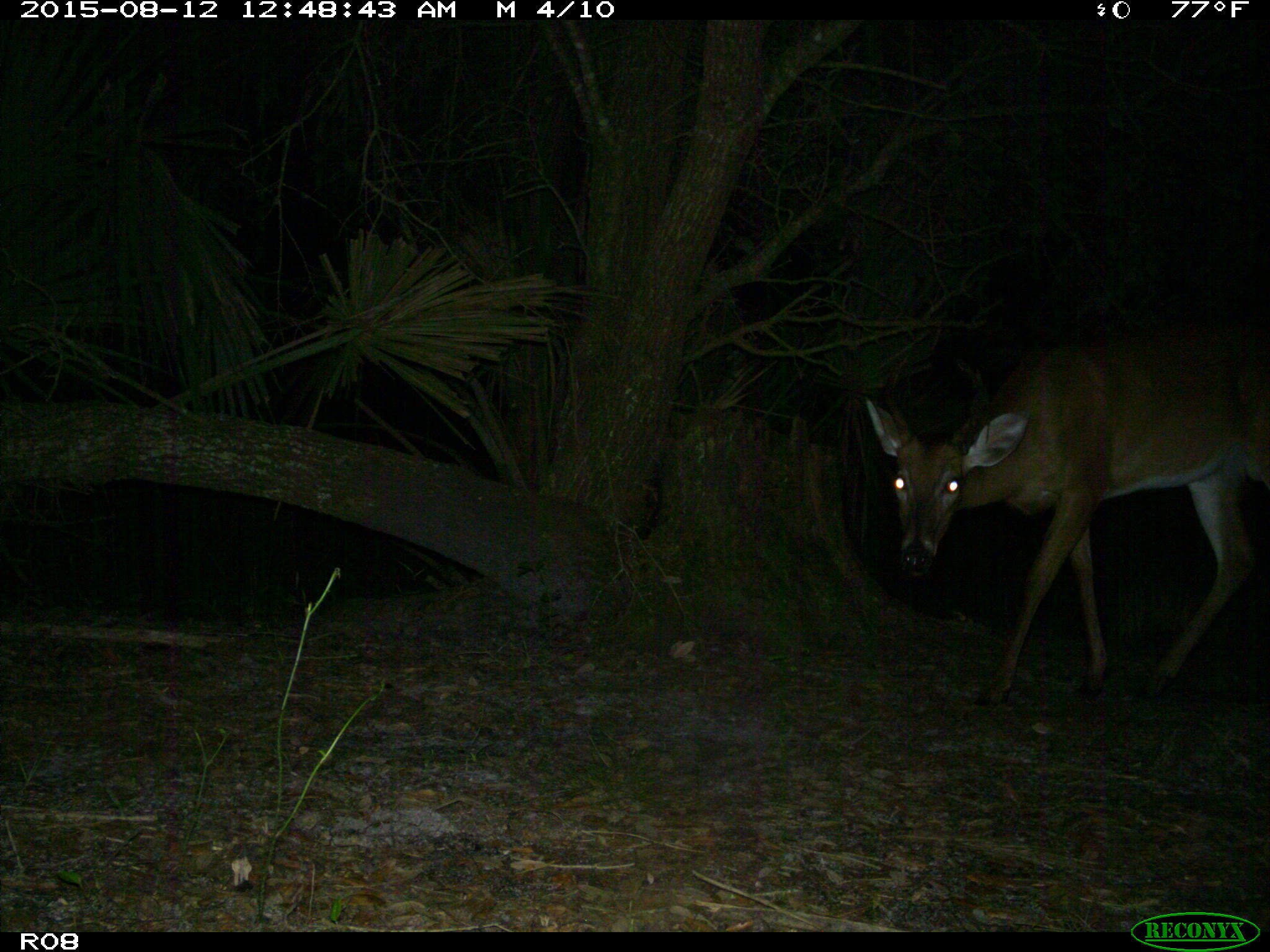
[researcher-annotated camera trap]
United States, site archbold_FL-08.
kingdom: Animalia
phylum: Chordata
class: Mammalia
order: Artiodactyla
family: Cervidae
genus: Odocoileus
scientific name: Odocoileus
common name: deer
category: unidentified deer